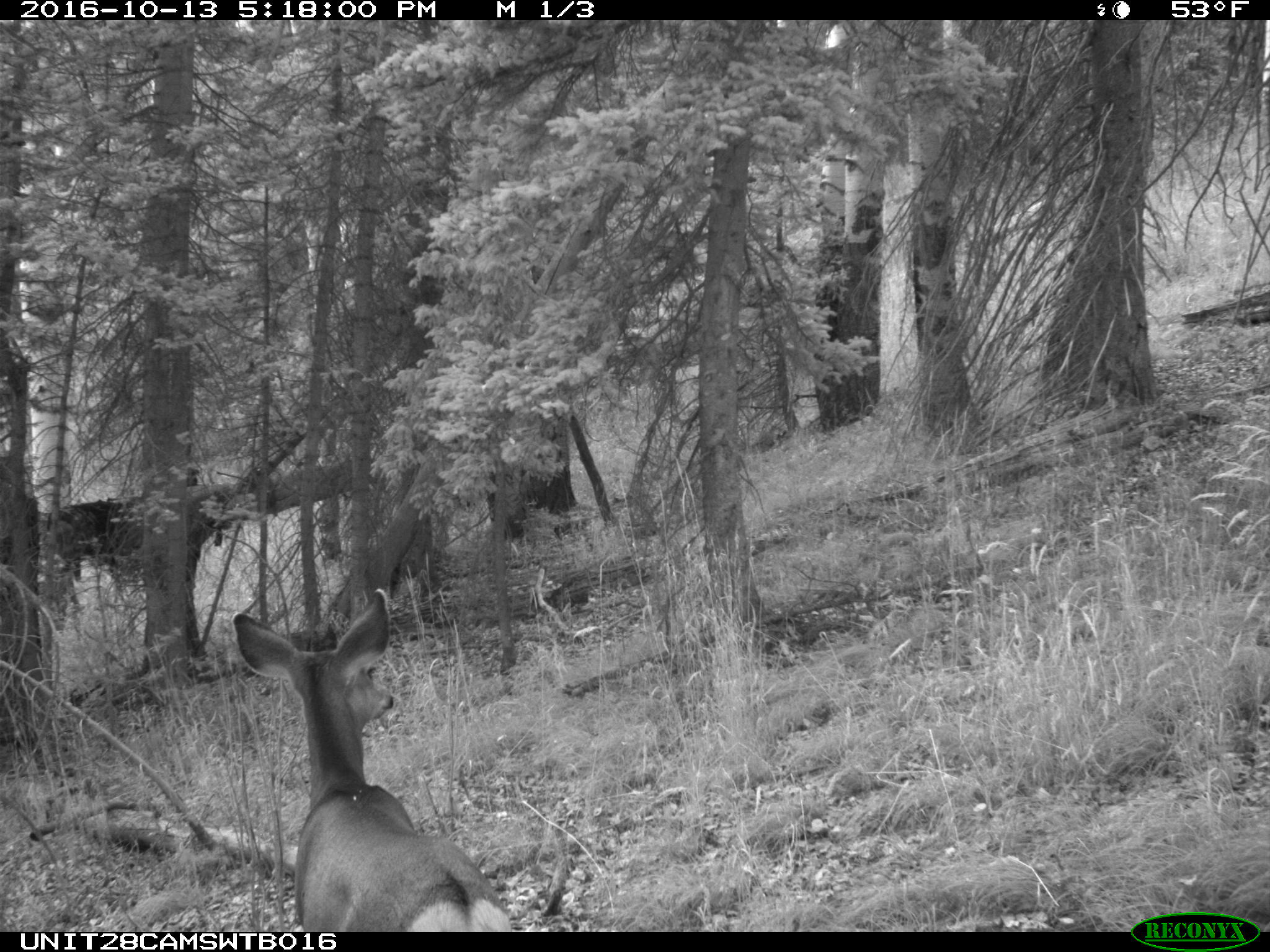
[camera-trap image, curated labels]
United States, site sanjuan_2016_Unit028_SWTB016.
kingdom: Animalia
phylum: Chordata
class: Mammalia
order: Artiodactyla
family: Cervidae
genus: Odocoileus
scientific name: Odocoileus hemionus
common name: mule deer